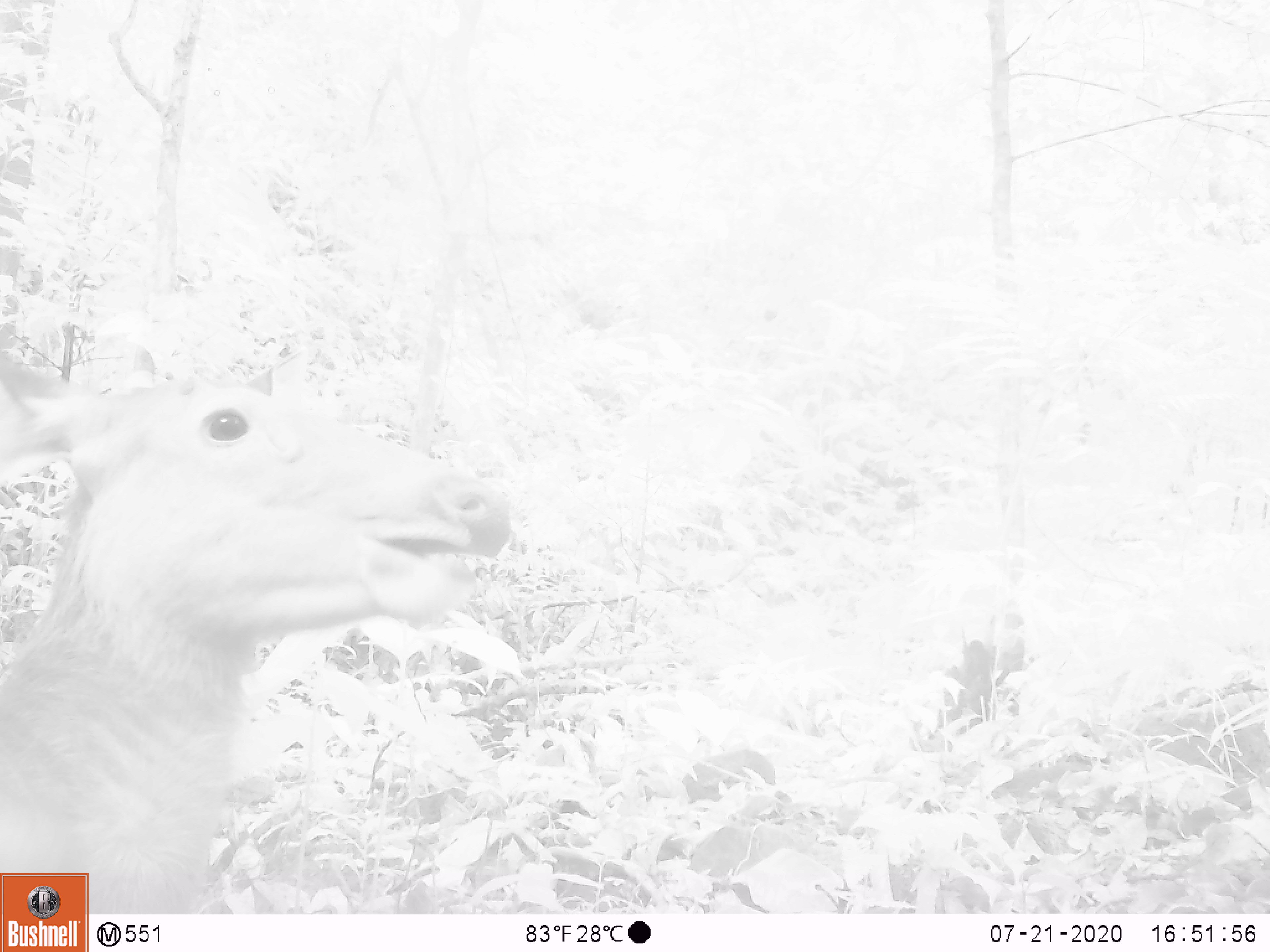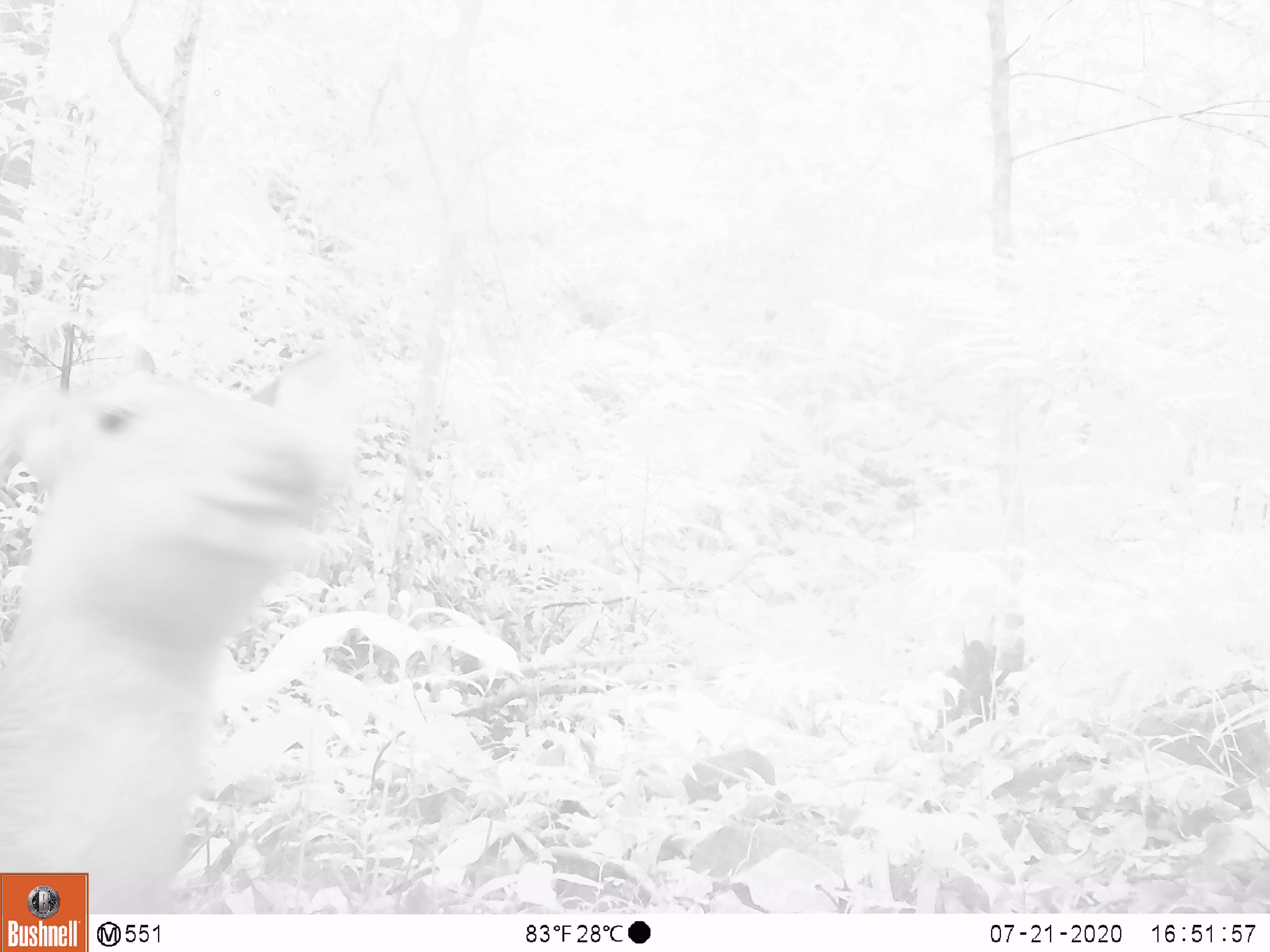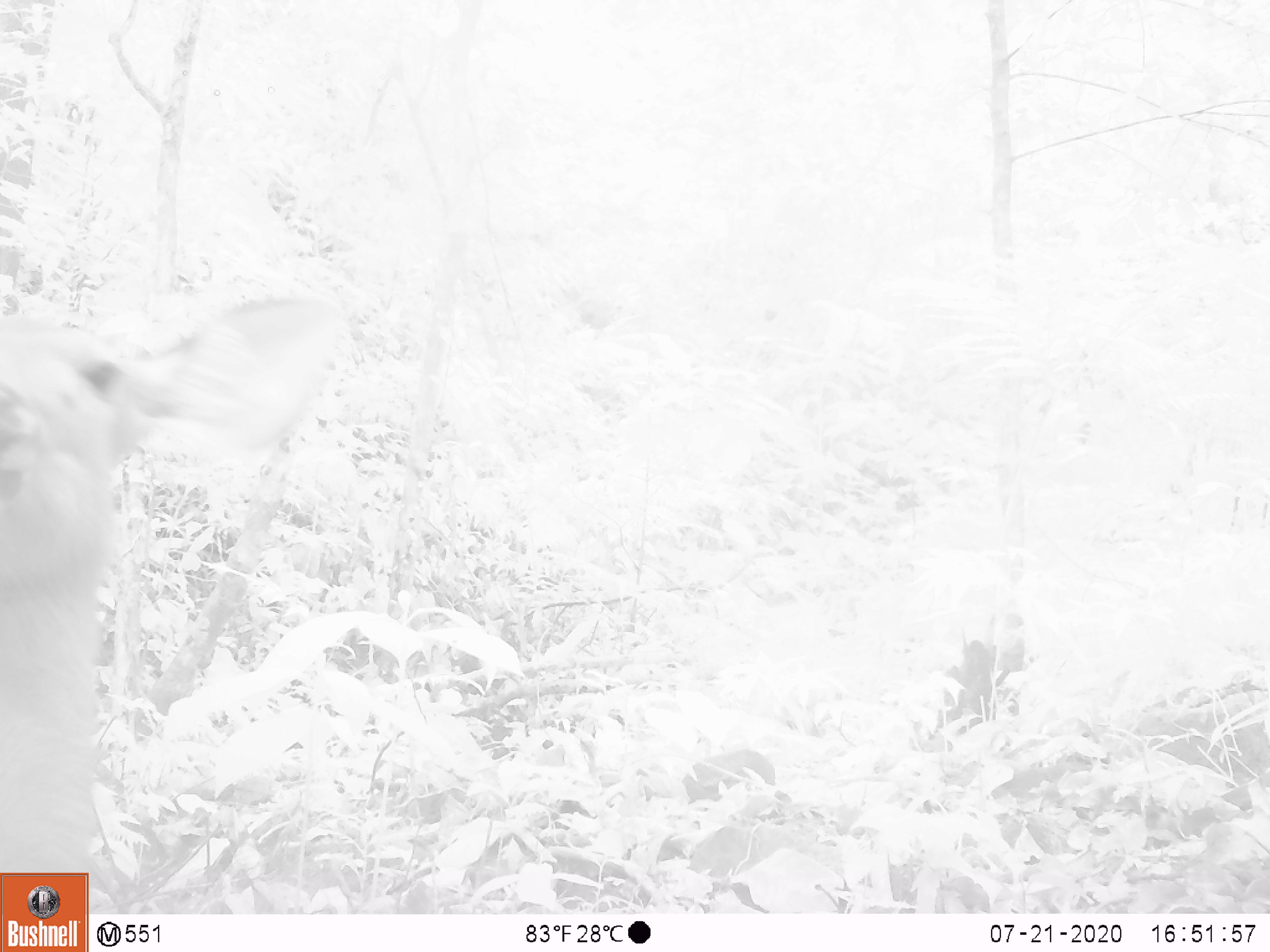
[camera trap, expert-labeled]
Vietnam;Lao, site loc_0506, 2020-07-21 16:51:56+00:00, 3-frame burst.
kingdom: Animalia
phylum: Chordata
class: Mammalia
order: Artiodactyla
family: Cervidae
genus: Rusa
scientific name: Rusa unicolor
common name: sambar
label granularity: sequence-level